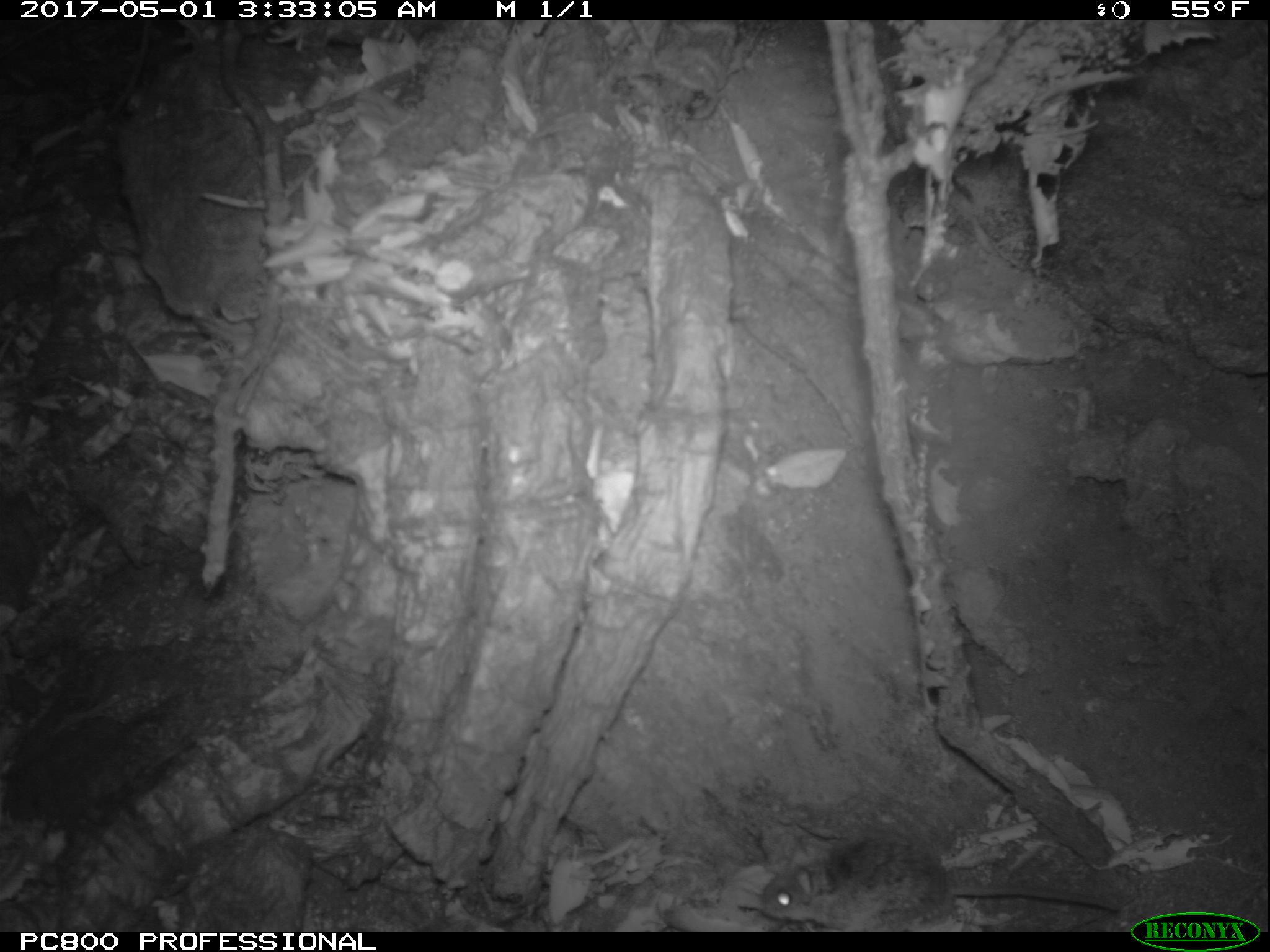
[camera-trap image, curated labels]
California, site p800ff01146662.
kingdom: Animalia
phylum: Chordata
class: Mammalia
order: Rodentia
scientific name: Rodentia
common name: rodent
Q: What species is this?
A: Rodent (Rodentia).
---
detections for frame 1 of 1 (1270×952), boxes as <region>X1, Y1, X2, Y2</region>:
rodent: <region>751, 836, 1120, 929</region>